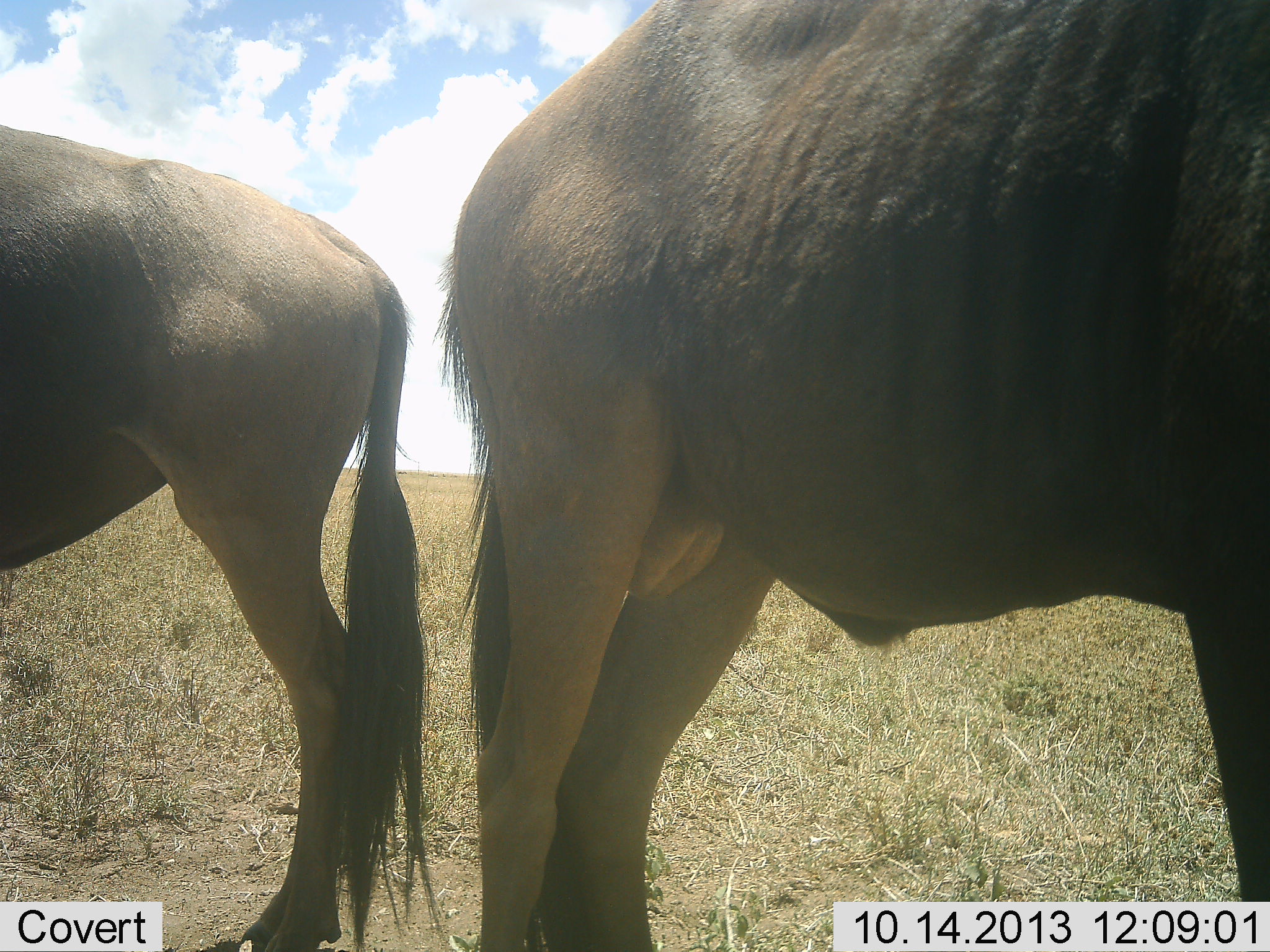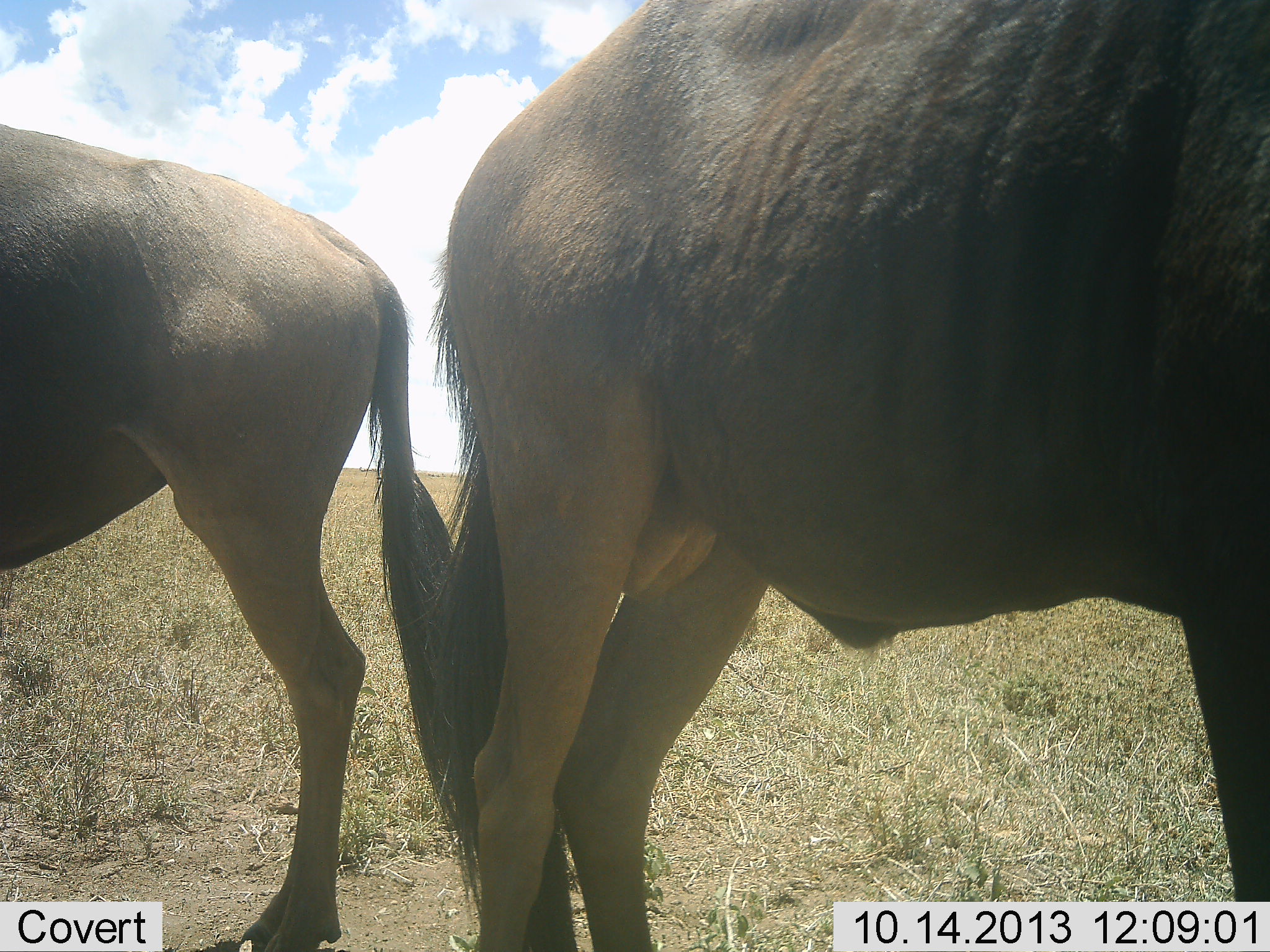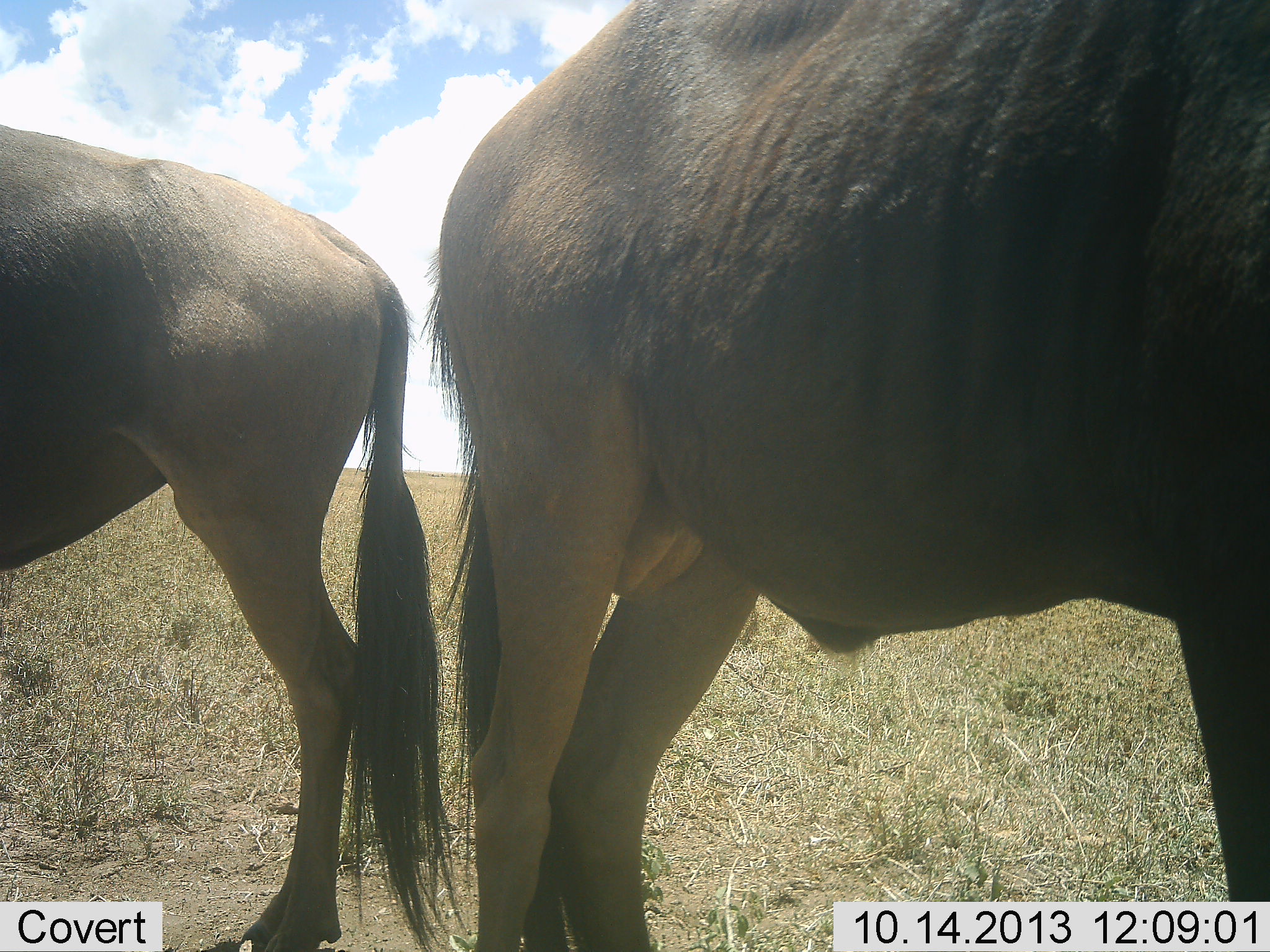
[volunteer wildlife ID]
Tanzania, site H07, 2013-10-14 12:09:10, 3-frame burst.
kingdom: Animalia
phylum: Chordata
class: Mammalia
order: Artiodactyla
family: Bovidae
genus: Connochaetes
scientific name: Connochaetes taurinus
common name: blue wildebeest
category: wildebeest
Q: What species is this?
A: Wildebeest (blue wildebeest) (Connochaetes taurinus).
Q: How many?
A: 2.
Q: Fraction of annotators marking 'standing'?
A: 96%.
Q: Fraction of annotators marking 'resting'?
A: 4%.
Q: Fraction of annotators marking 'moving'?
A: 0%.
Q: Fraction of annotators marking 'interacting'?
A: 4%.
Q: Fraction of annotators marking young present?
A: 4%.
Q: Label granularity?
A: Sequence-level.